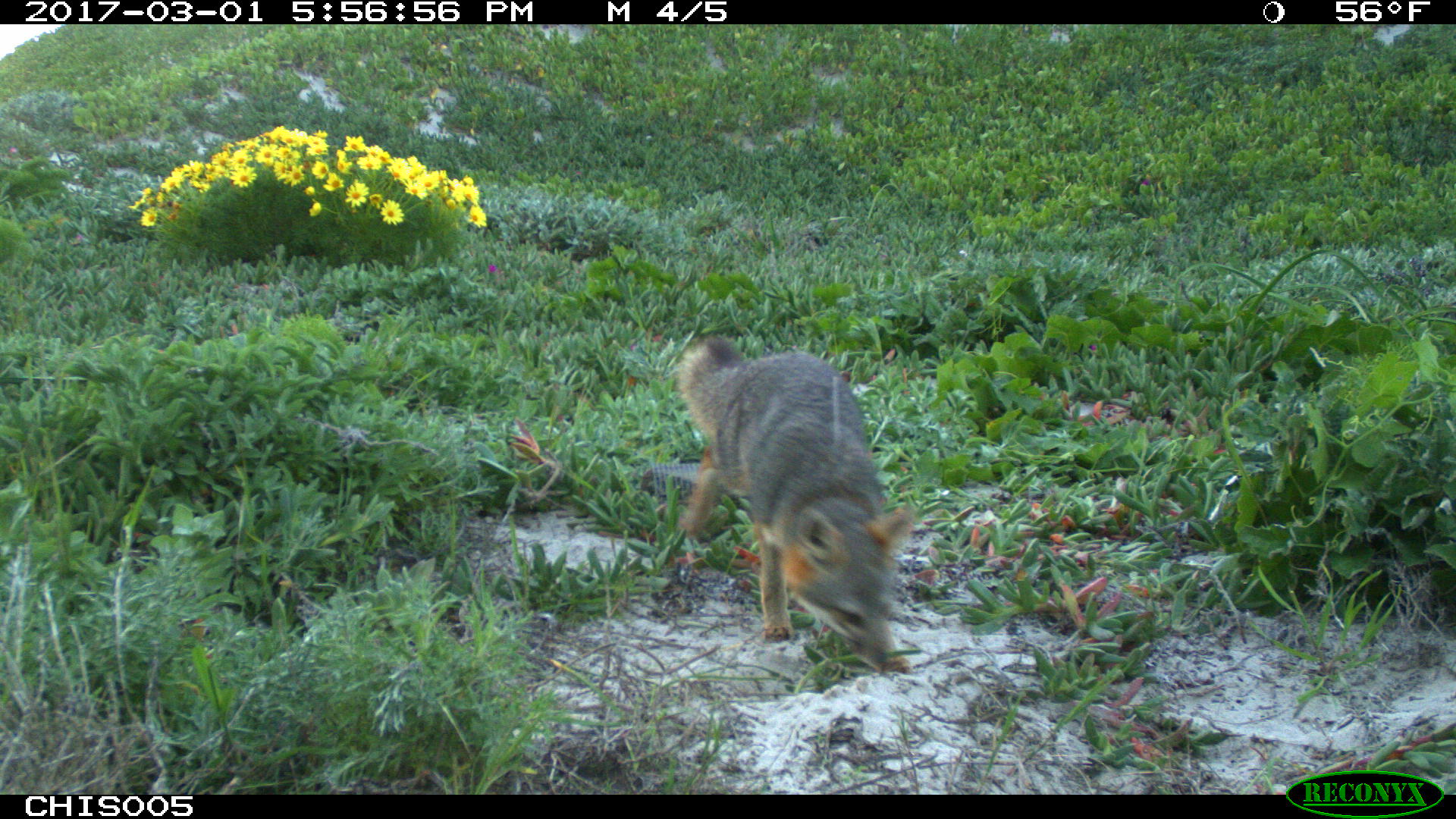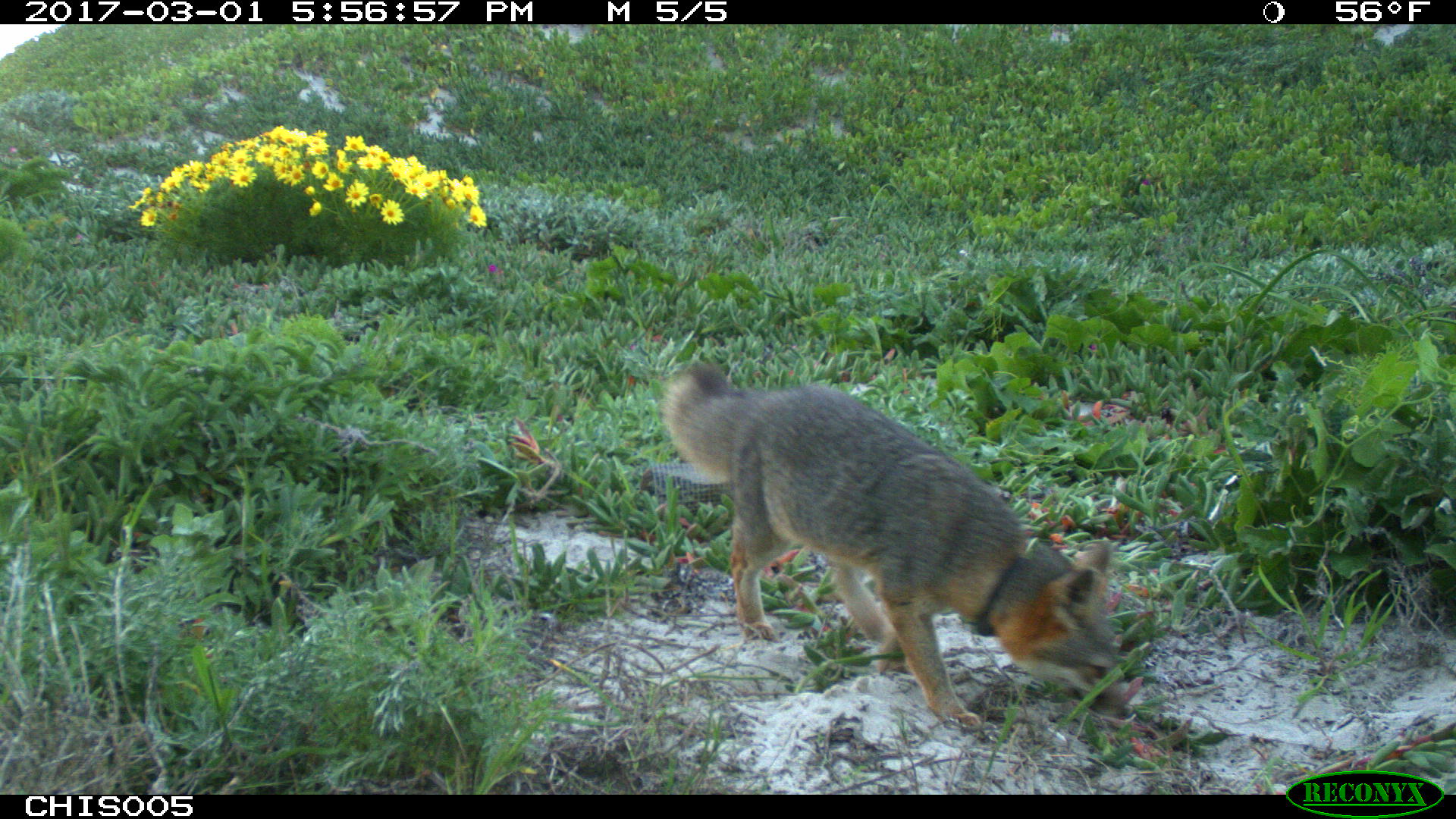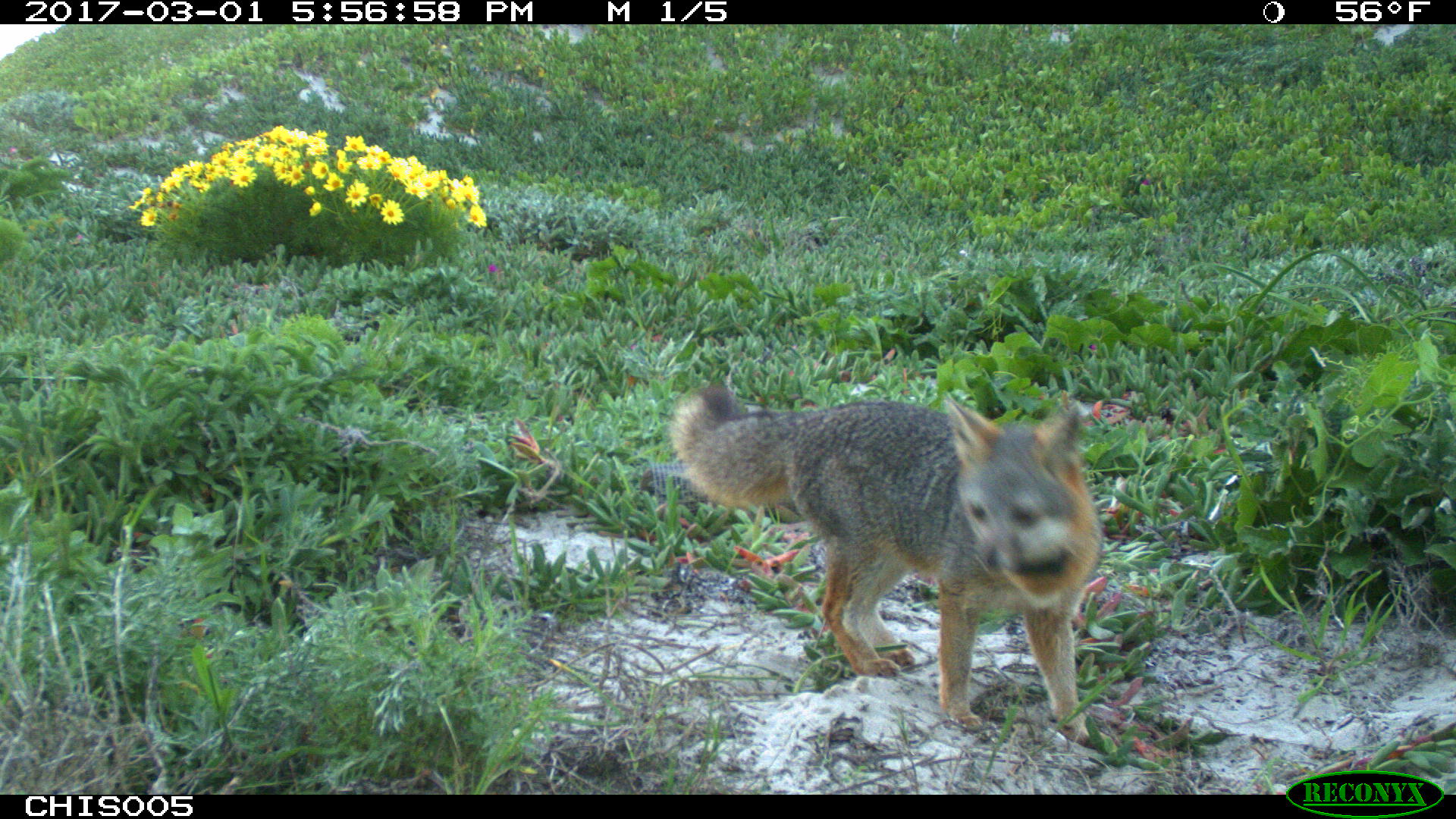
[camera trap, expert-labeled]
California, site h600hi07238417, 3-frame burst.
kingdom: Animalia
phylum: Chordata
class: Mammalia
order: Carnivora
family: Canidae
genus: Urocyon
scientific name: Urocyon littoralis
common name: island fox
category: fox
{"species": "fox (island fox) (Urocyon littoralis)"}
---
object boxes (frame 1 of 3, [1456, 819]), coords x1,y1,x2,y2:
fox: 674,334,920,674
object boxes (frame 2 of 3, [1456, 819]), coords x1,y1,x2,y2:
fox: 660,362,1127,730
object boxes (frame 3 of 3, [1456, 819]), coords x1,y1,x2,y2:
fox: 670,383,1112,748